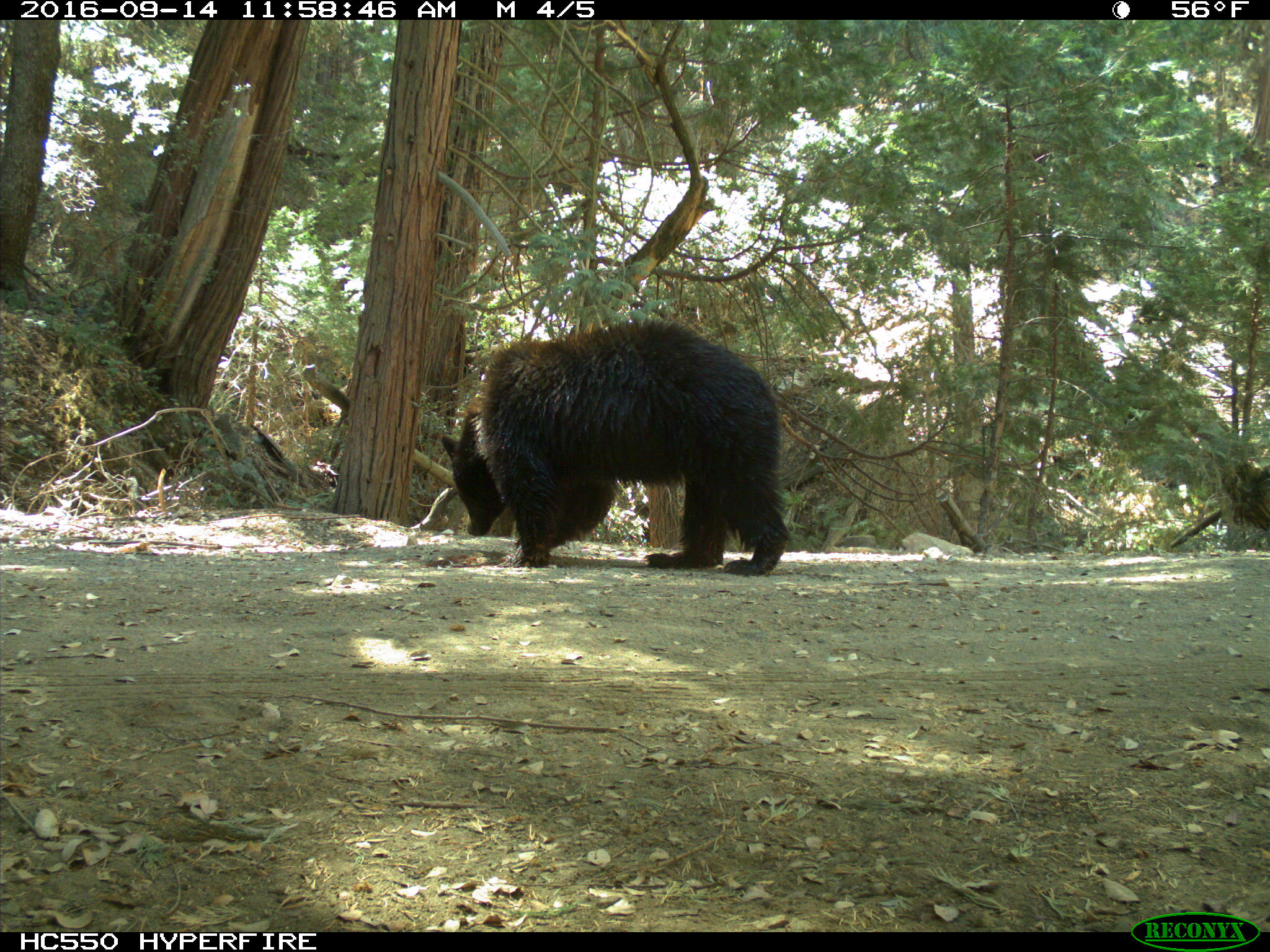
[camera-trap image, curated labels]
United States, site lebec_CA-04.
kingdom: Animalia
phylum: Chordata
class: Mammalia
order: Carnivora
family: Ursidae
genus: Ursus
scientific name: Ursus americanus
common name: american black bear